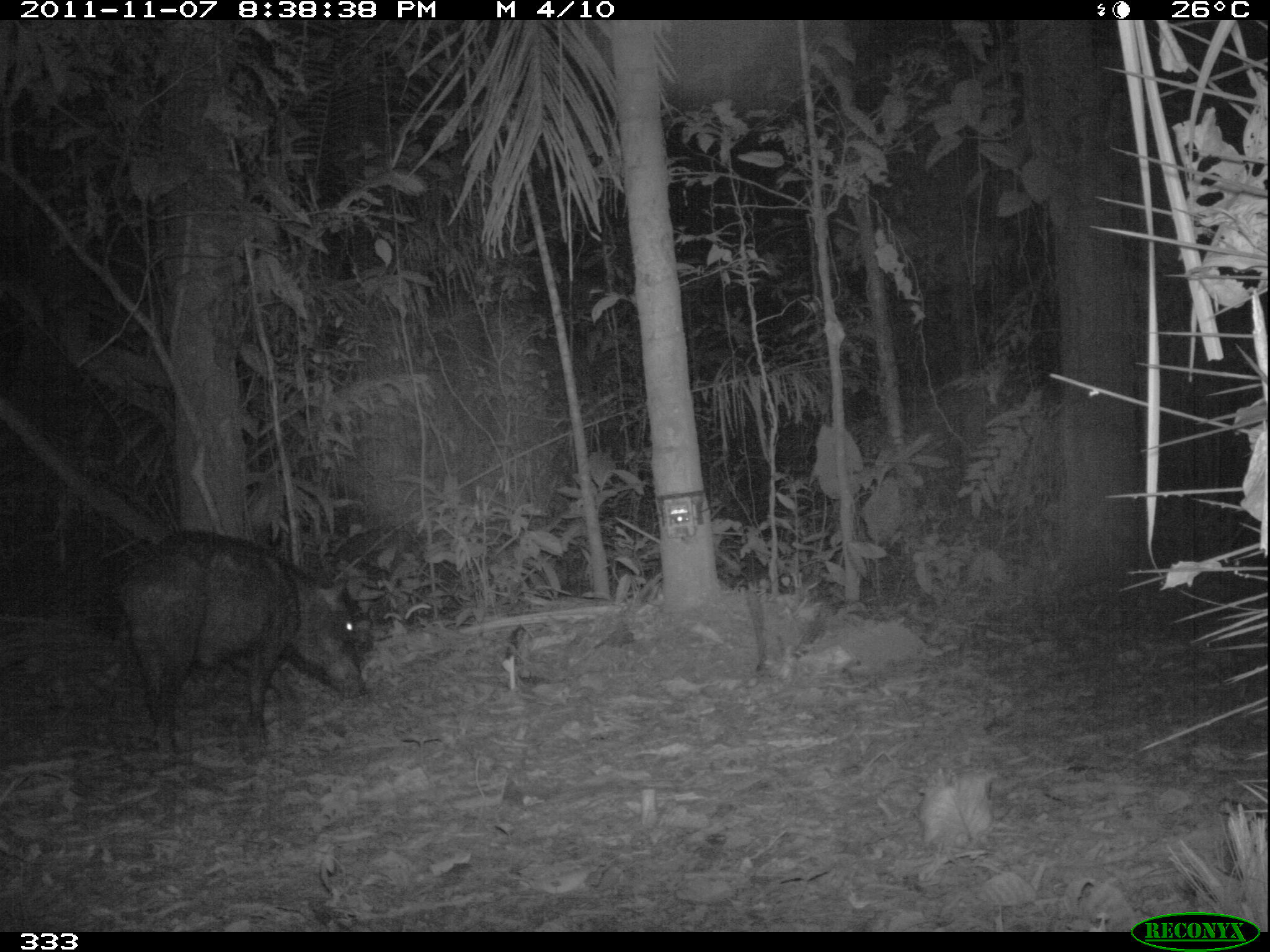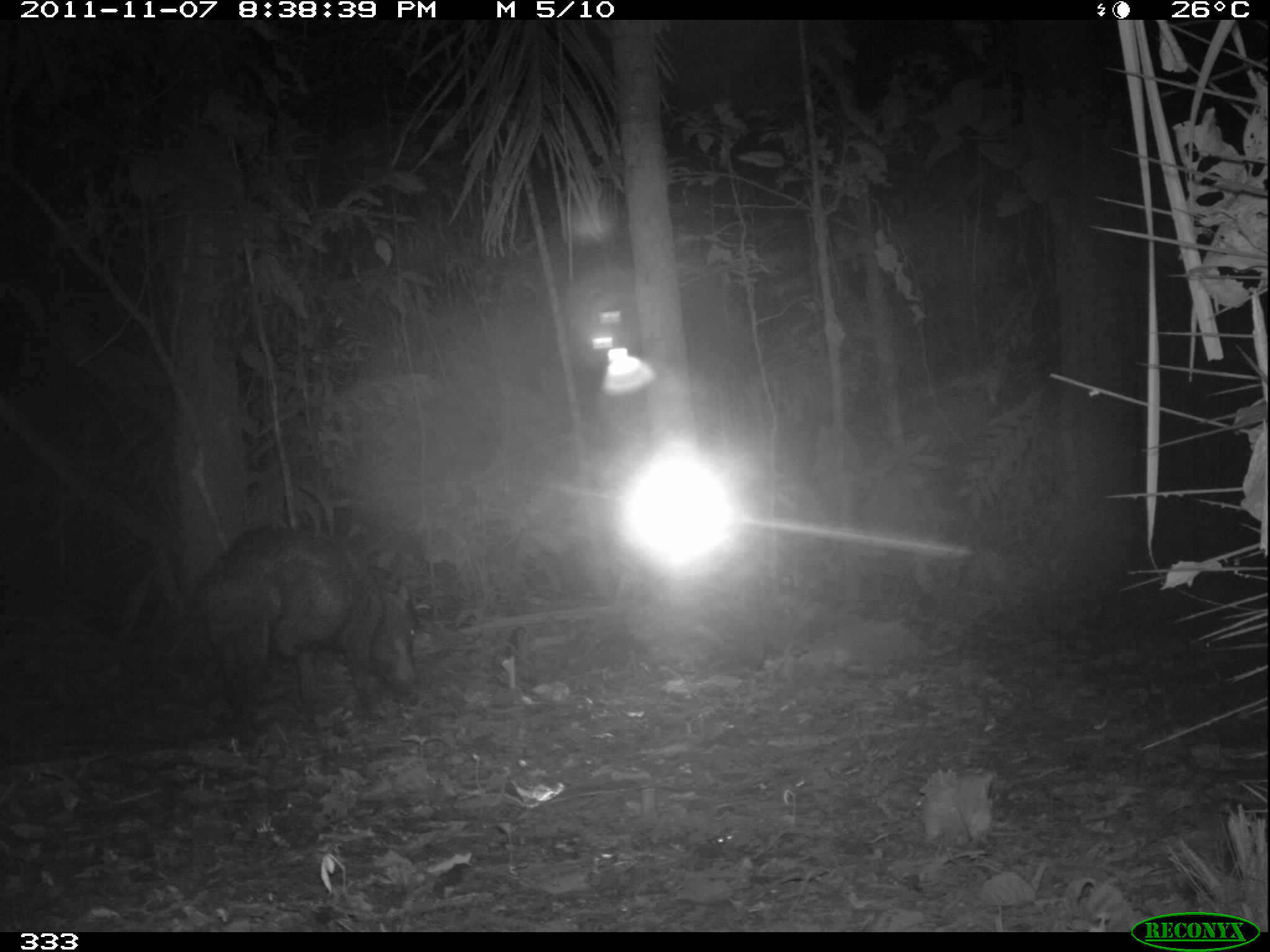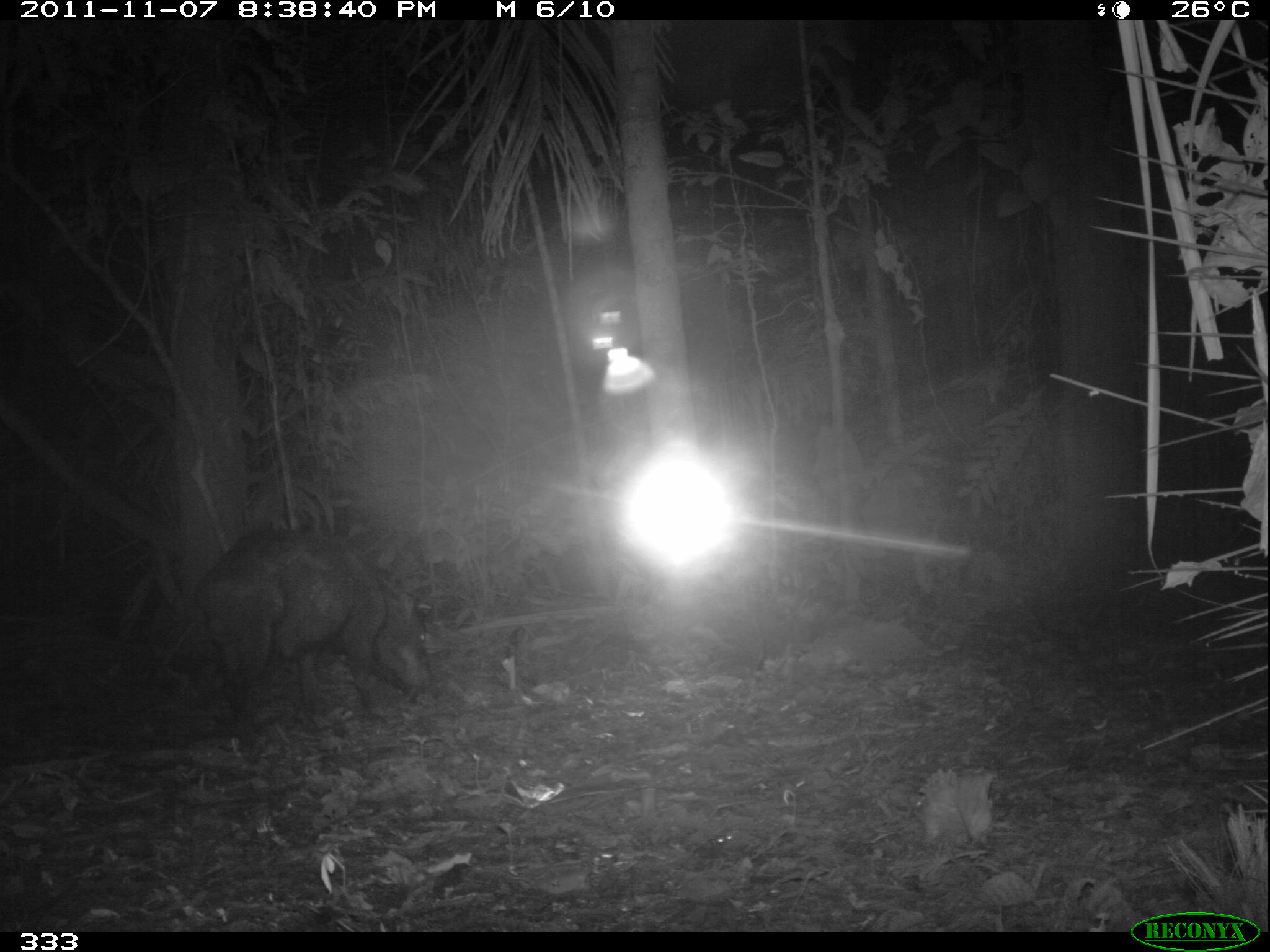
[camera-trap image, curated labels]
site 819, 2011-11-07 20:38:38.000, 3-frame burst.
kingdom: Animalia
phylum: Chordata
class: Mammalia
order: Artiodactyla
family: Tayassuidae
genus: Tayassu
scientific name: Tayassu pecari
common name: white-lipped peccary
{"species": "Tayassu pecari (white-lipped peccary)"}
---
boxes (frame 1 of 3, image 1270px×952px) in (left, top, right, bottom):
tayassu pecari: (111, 529, 371, 764)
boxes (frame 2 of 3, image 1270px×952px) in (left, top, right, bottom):
tayassu pecari: (192, 525, 421, 742)